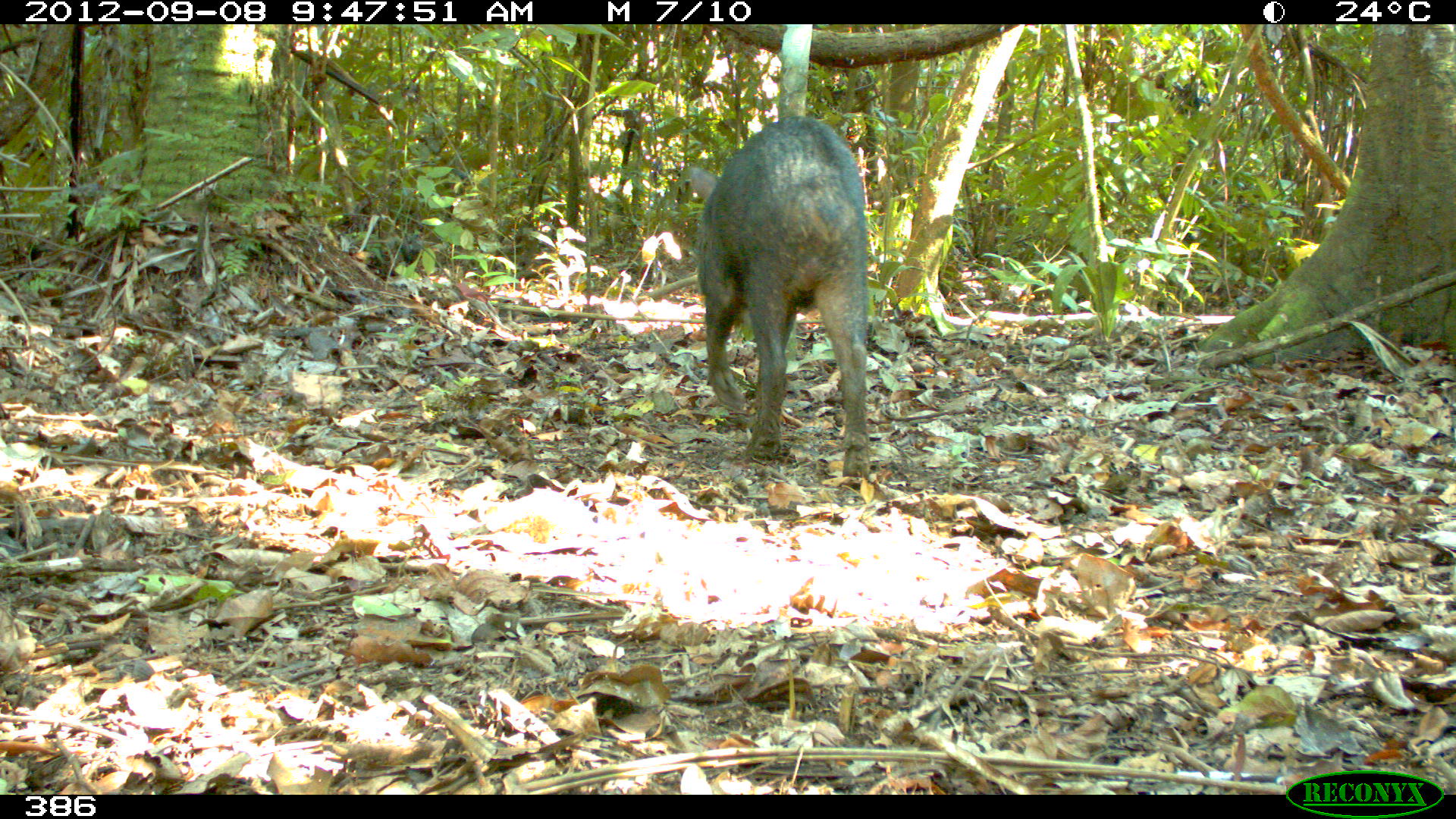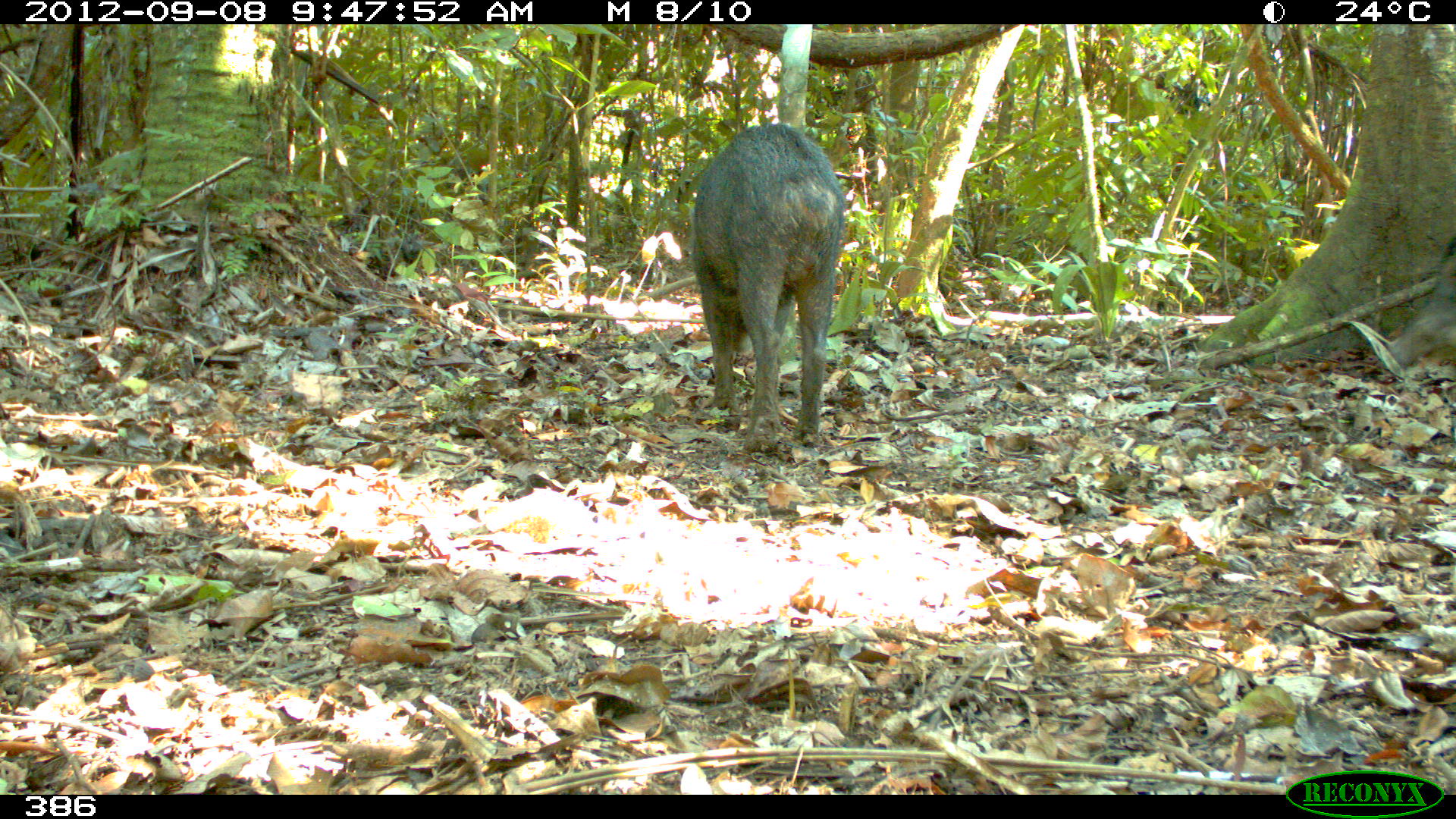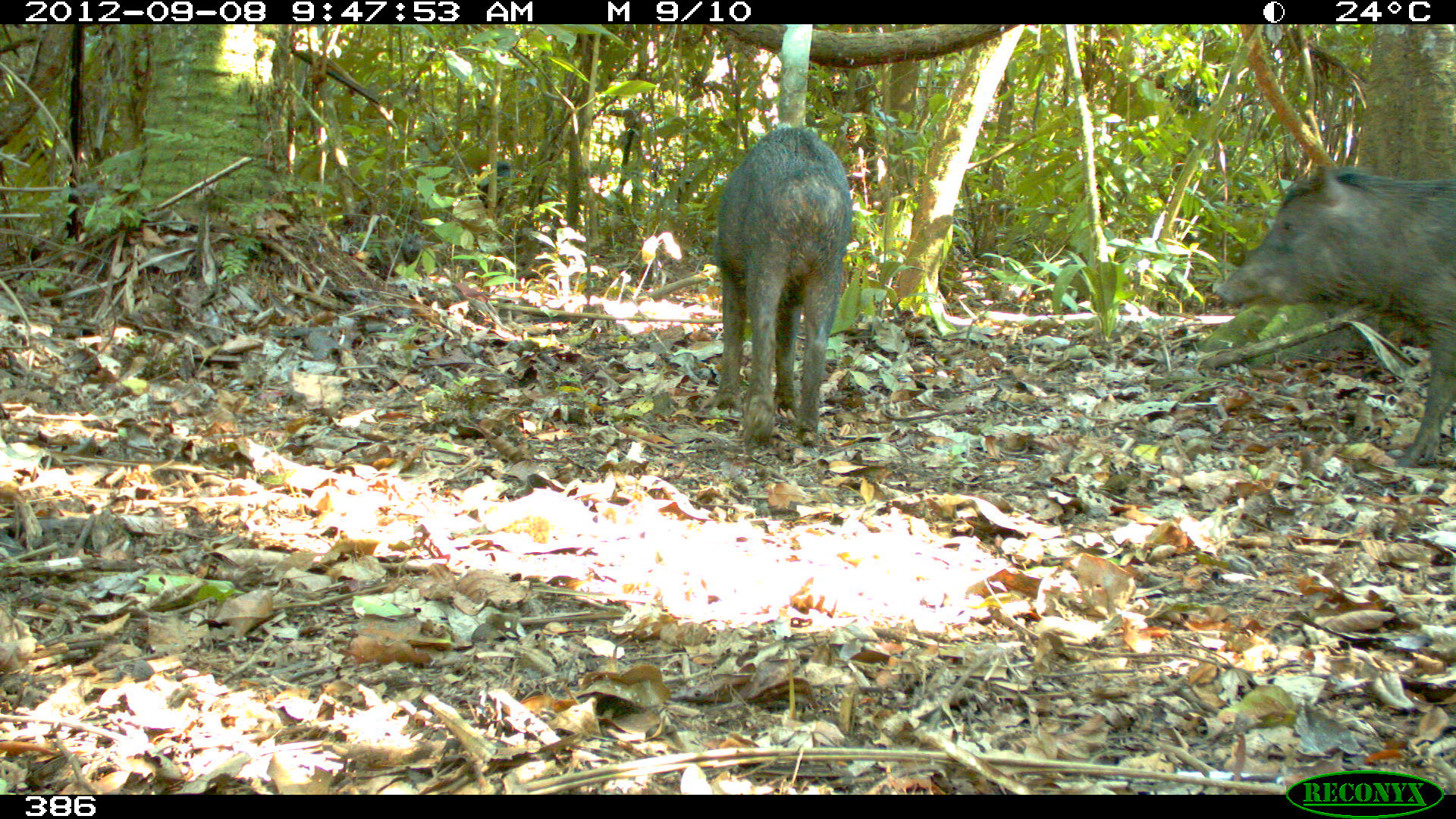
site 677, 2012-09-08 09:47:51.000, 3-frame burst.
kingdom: Animalia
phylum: Chordata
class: Mammalia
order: Artiodactyla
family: Tayassuidae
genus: Tayassu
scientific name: Tayassu pecari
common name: white-lipped peccary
Tayassu pecari (white-lipped peccary).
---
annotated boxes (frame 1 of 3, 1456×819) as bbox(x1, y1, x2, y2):
tayassu pecari: bbox(681, 110, 867, 475)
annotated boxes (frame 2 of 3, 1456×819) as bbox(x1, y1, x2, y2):
tayassu pecari: bbox(687, 120, 843, 451); bbox(1380, 235, 1456, 372)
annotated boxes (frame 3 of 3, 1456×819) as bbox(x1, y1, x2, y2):
tayassu pecari: bbox(1211, 163, 1456, 468); bbox(702, 126, 852, 447)